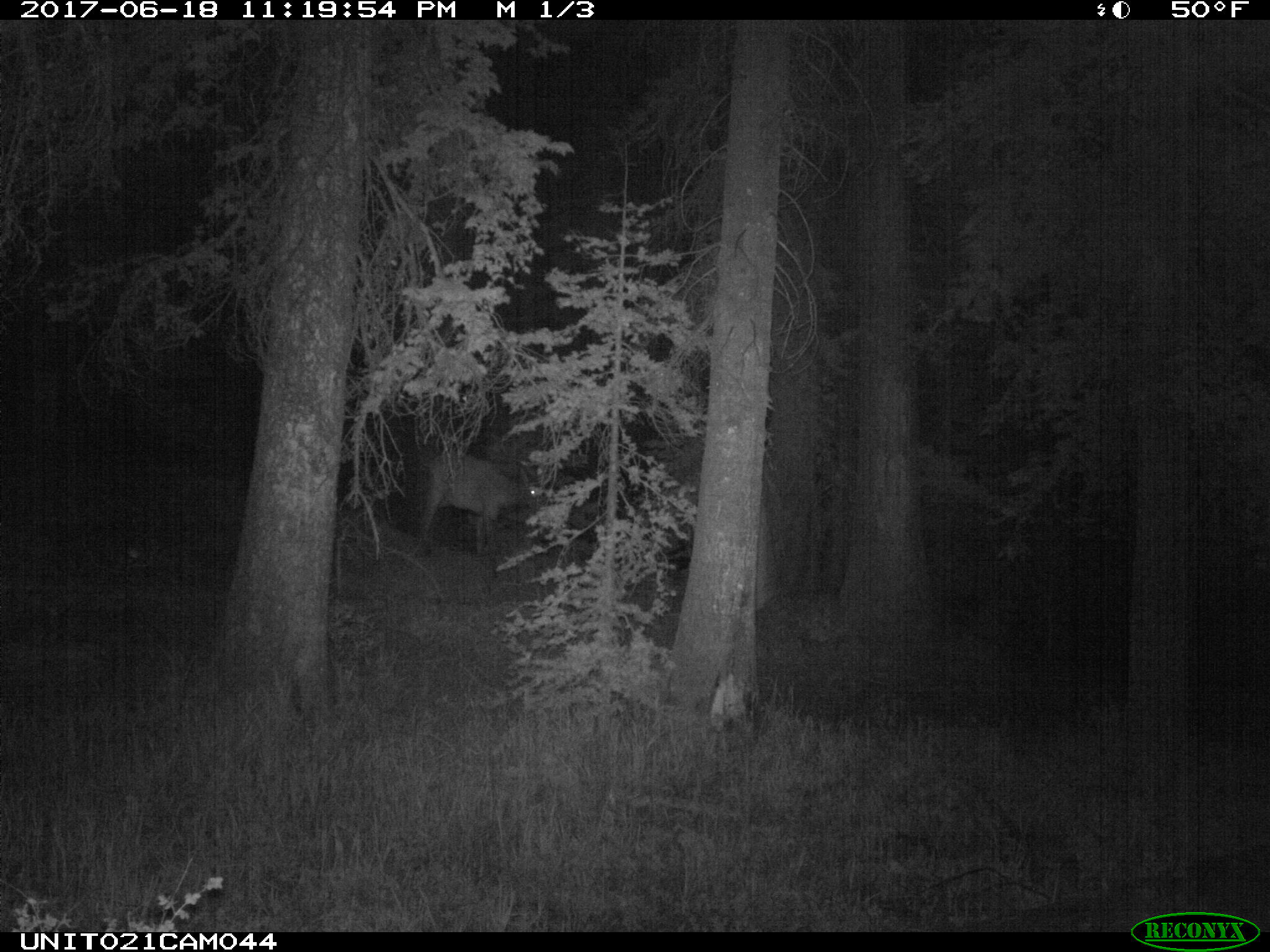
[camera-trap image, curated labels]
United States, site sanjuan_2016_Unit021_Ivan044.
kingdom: Animalia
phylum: Chordata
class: Mammalia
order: Artiodactyla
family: Cervidae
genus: Cervus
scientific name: Cervus elaphus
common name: red deer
Cervus elaphus (red deer).